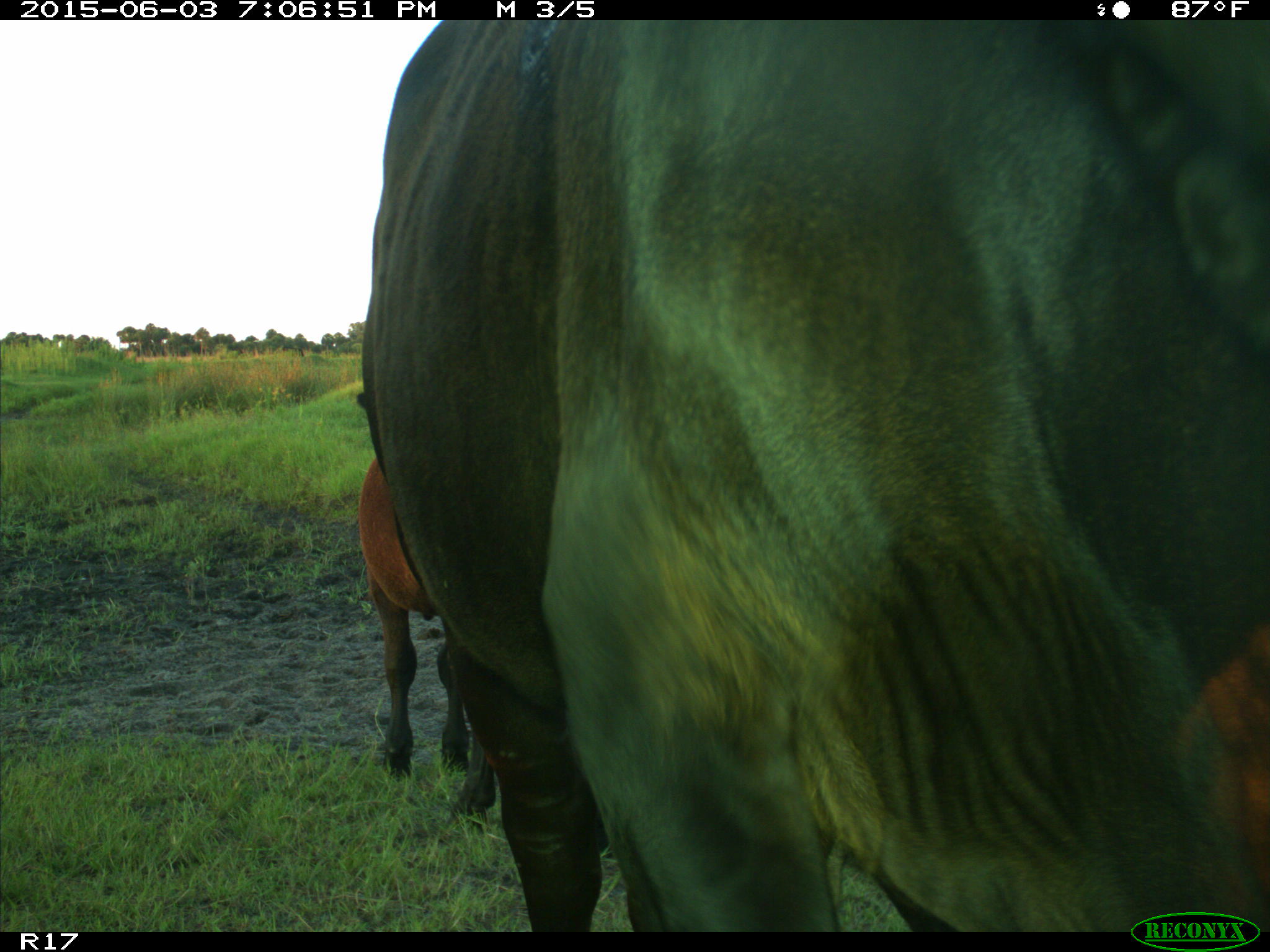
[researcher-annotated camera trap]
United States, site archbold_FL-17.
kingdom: Animalia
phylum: Chordata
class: Mammalia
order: Artiodactyla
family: Bovidae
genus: Bos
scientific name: Bos taurus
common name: domestic cow